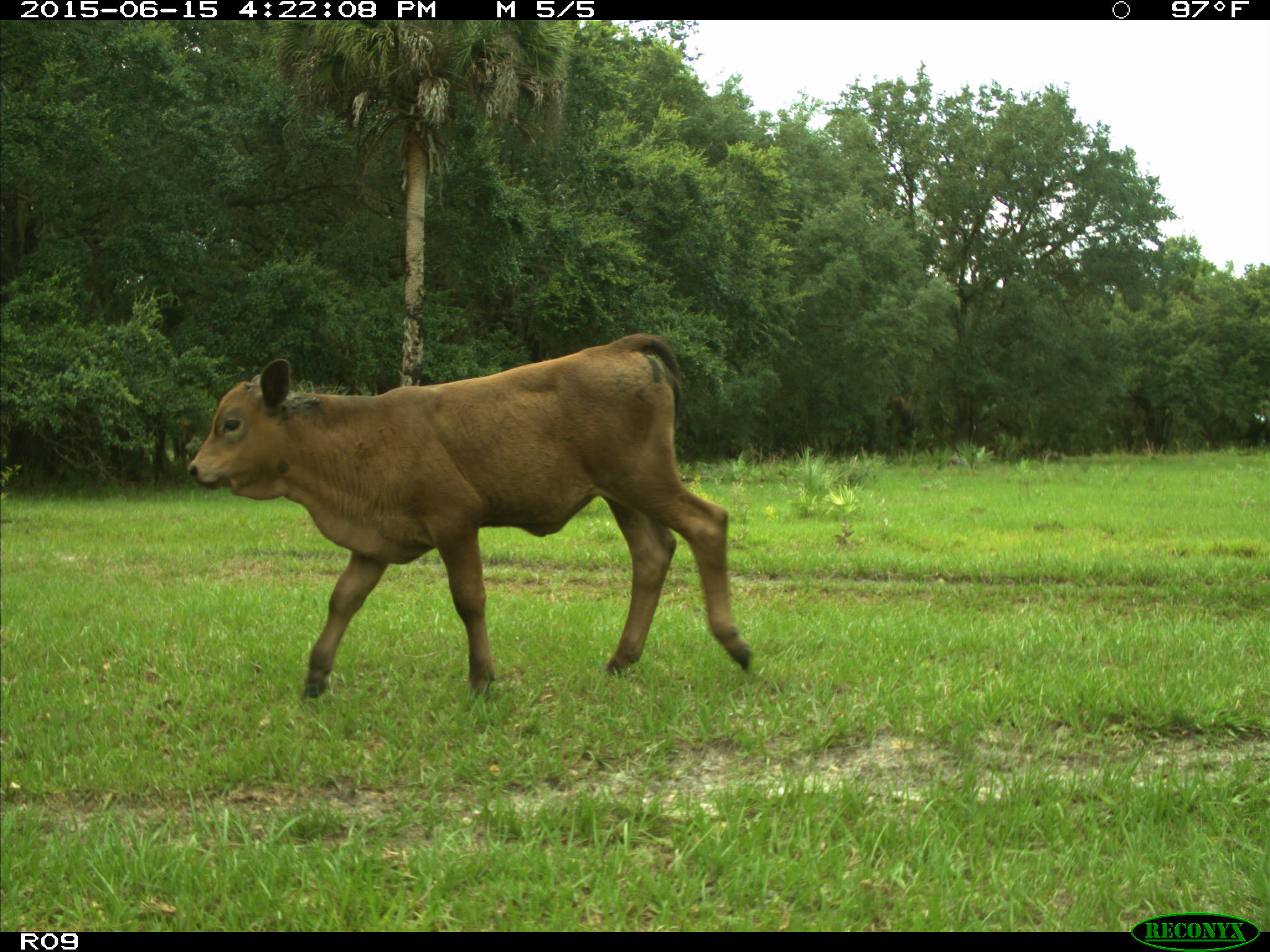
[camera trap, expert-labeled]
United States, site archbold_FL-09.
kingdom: Animalia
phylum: Chordata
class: Mammalia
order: Artiodactyla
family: Bovidae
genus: Bos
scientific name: Bos taurus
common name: domestic cow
Bos taurus (domestic cow).